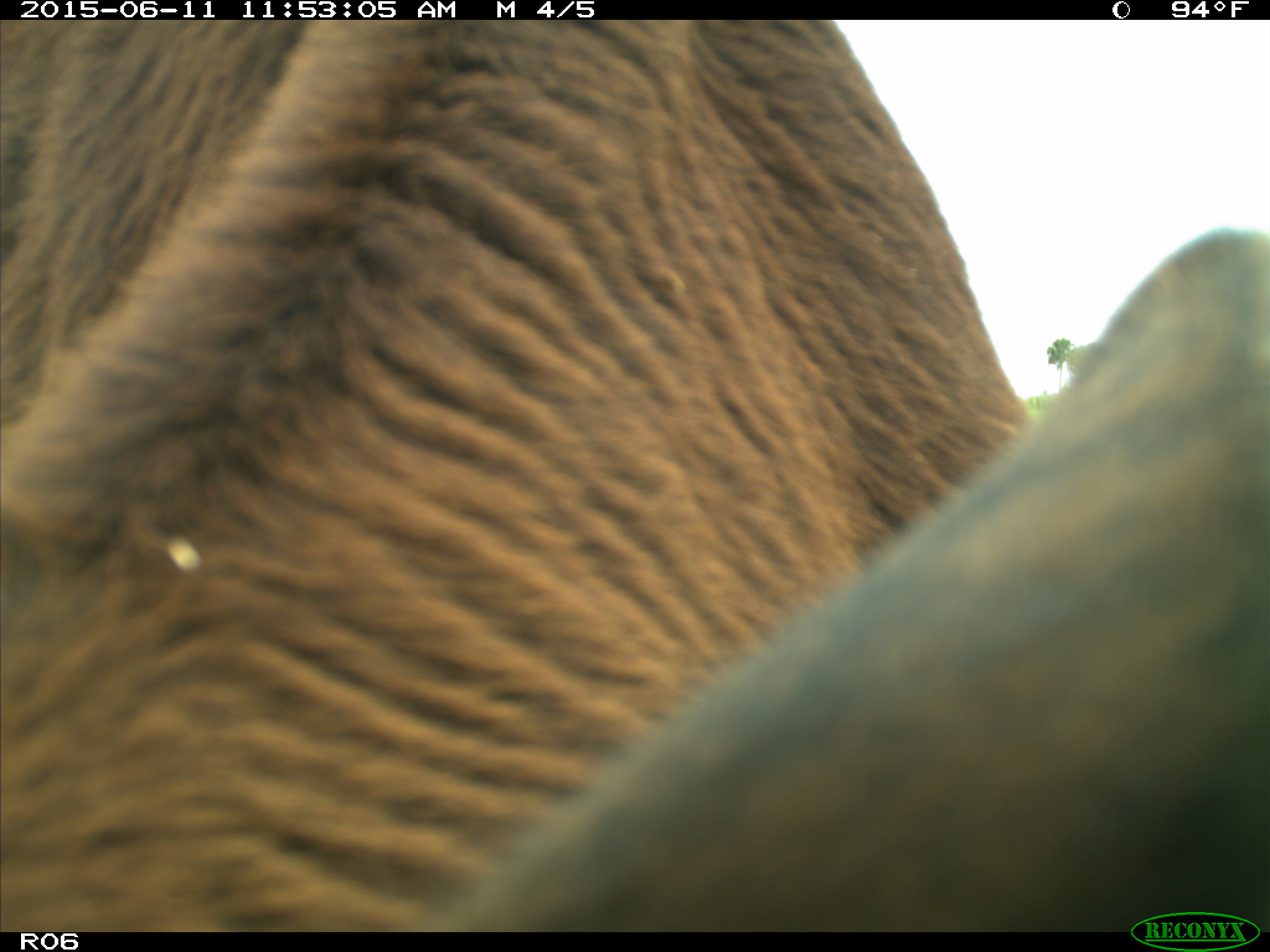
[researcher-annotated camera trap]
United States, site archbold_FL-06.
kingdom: Animalia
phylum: Chordata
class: Mammalia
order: Artiodactyla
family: Bovidae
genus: Bos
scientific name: Bos taurus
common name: domestic cow